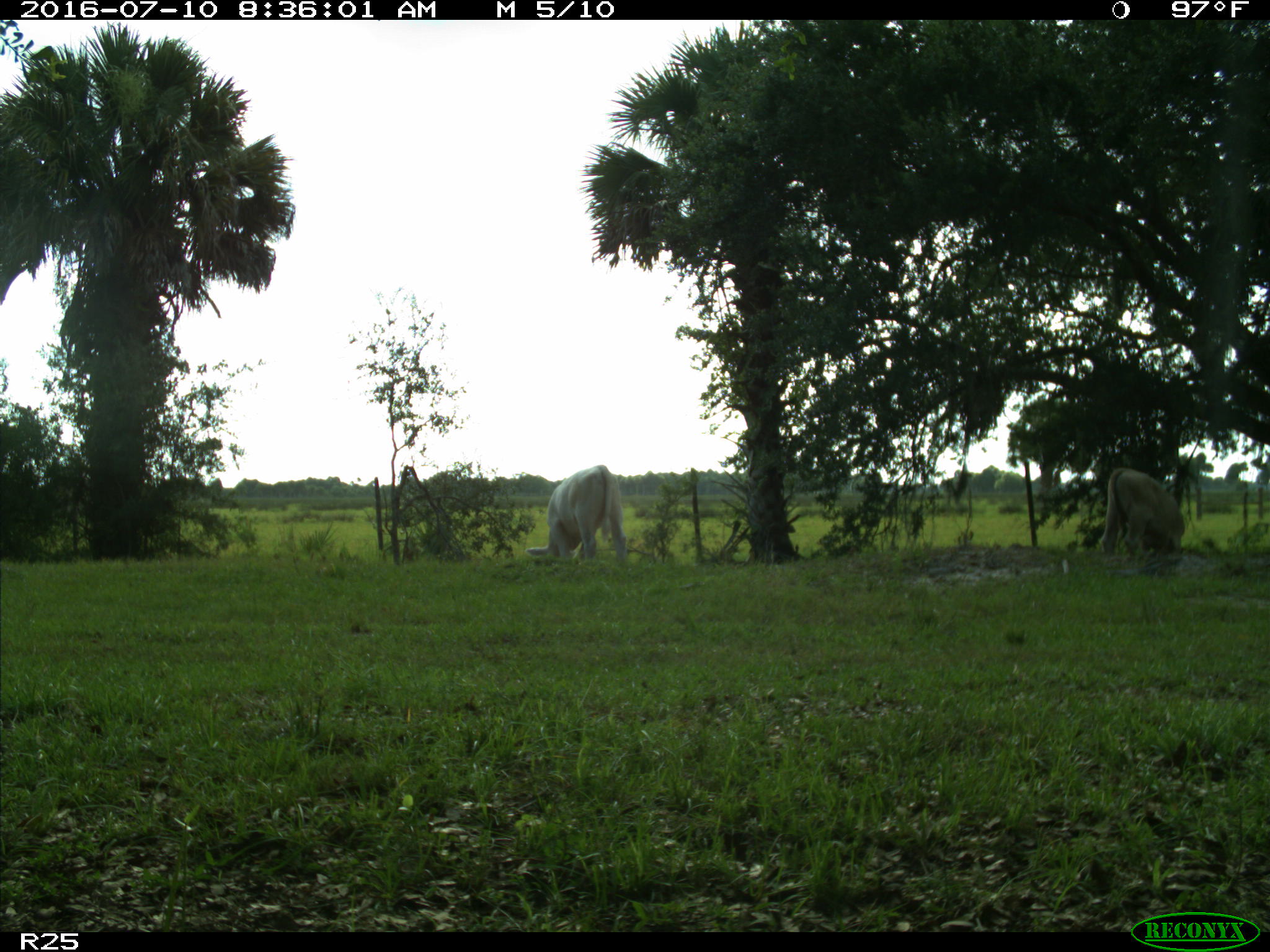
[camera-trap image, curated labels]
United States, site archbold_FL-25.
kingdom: Animalia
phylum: Chordata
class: Mammalia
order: Artiodactyla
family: Bovidae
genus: Bos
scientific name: Bos taurus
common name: domestic cow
Bos taurus (domestic cow).